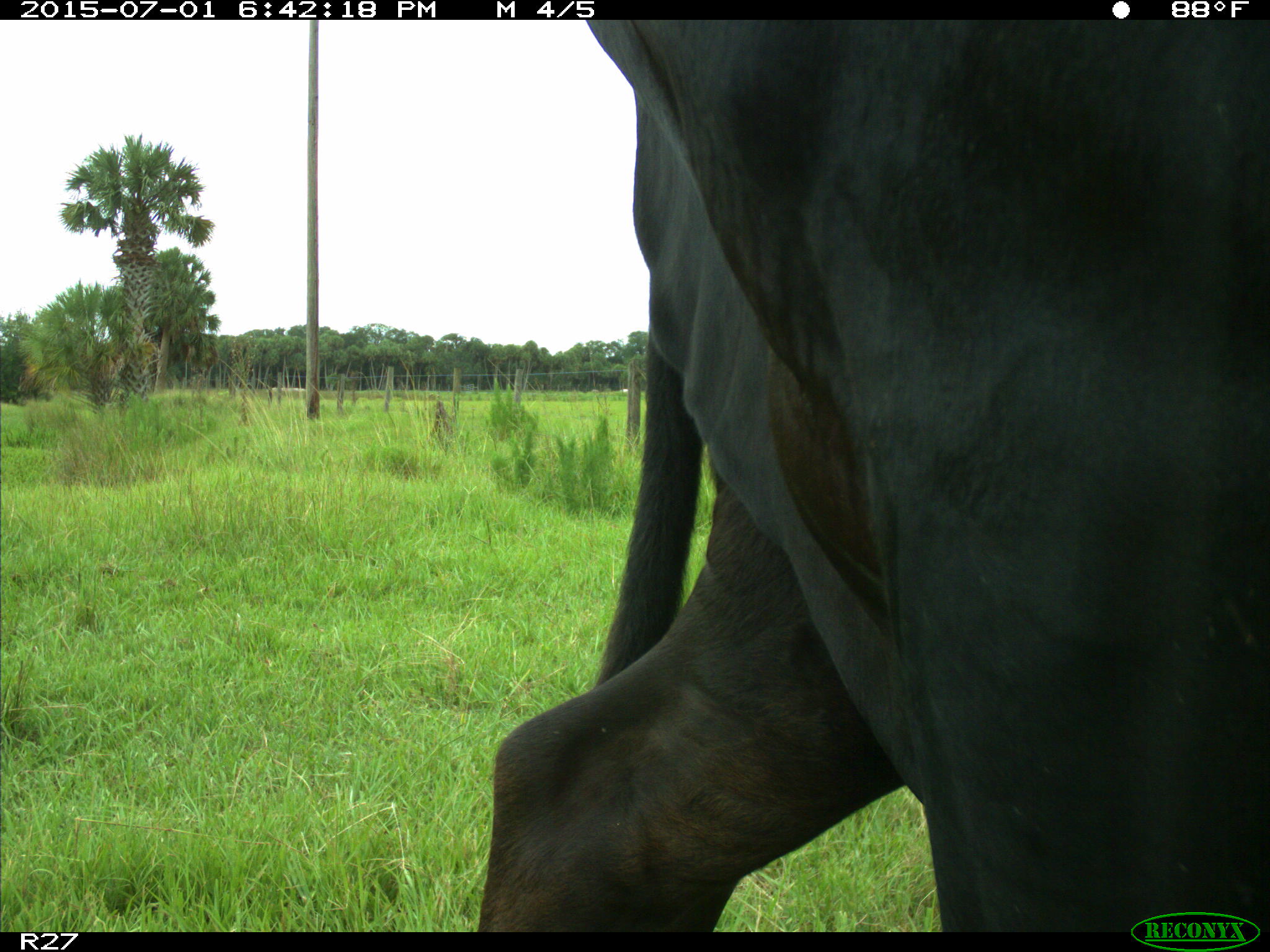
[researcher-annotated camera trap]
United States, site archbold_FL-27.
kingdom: Animalia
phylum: Chordata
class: Mammalia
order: Artiodactyla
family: Bovidae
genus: Bos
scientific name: Bos taurus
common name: domestic cow